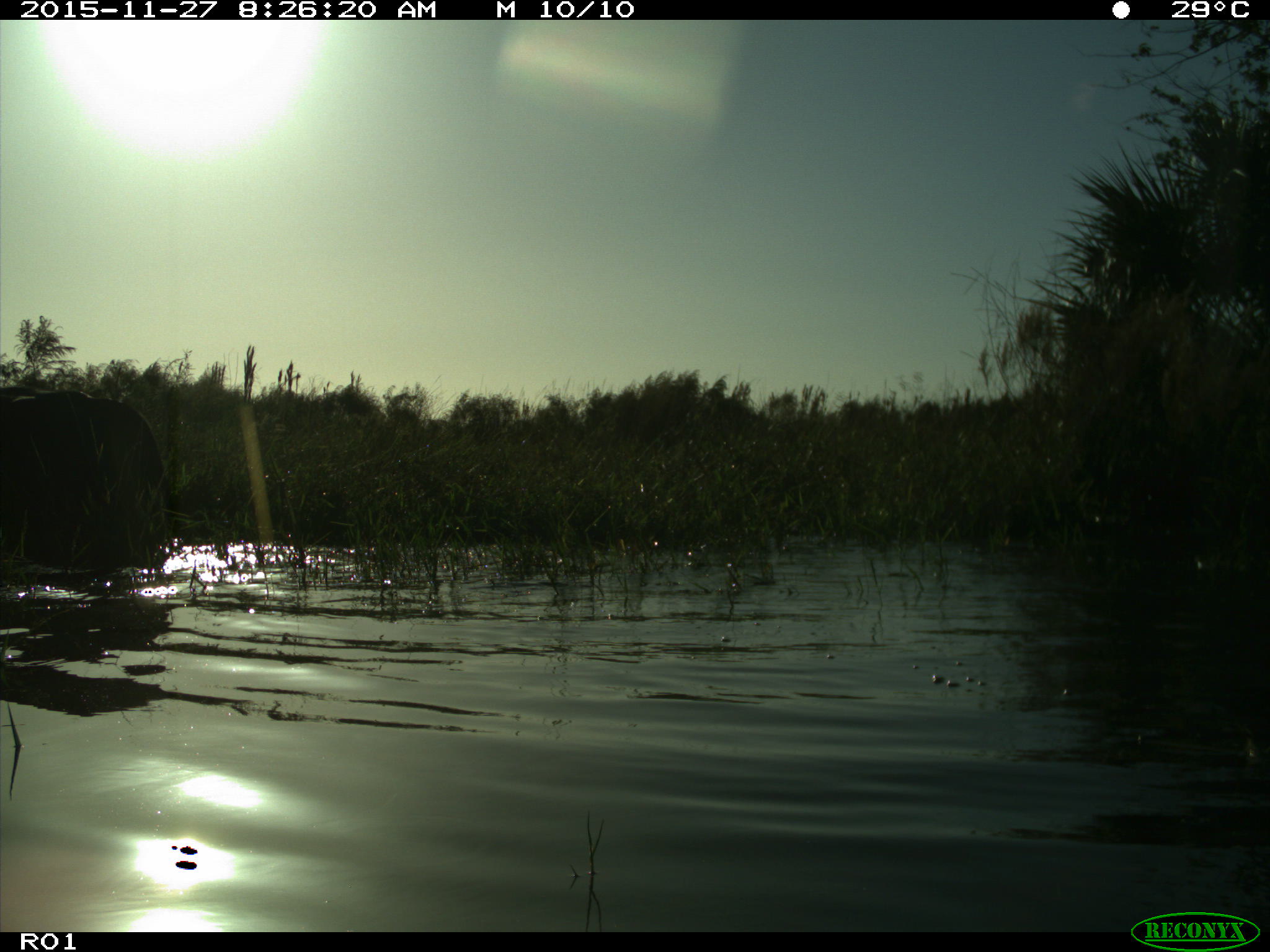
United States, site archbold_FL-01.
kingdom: Animalia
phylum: Chordata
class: Mammalia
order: Artiodactyla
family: Bovidae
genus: Bos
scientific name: Bos taurus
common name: domestic cow